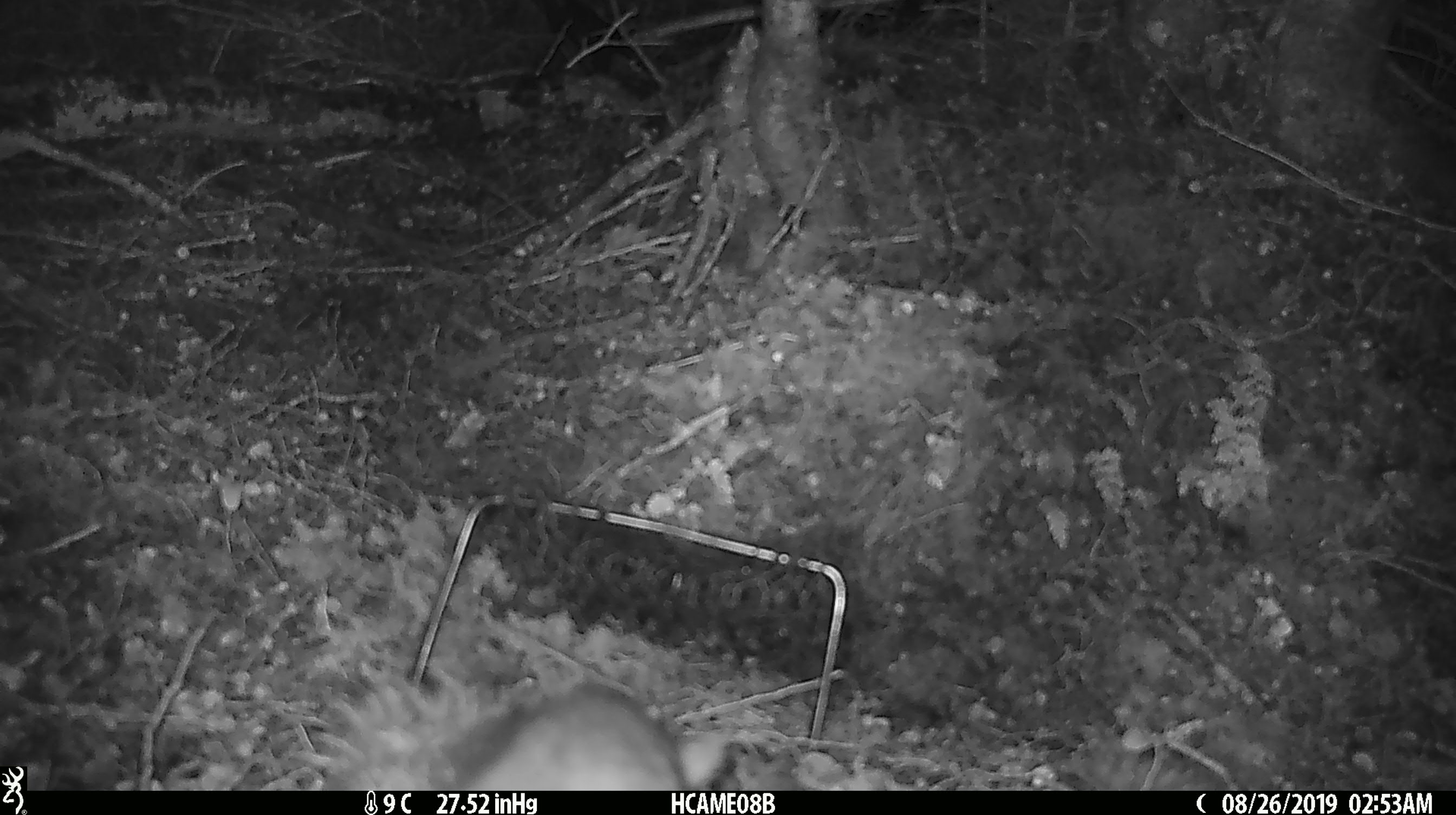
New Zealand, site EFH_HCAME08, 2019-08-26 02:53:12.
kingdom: Animalia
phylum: Chordata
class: Mammalia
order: Rodentia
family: Muridae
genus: Mus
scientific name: Mus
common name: mouse